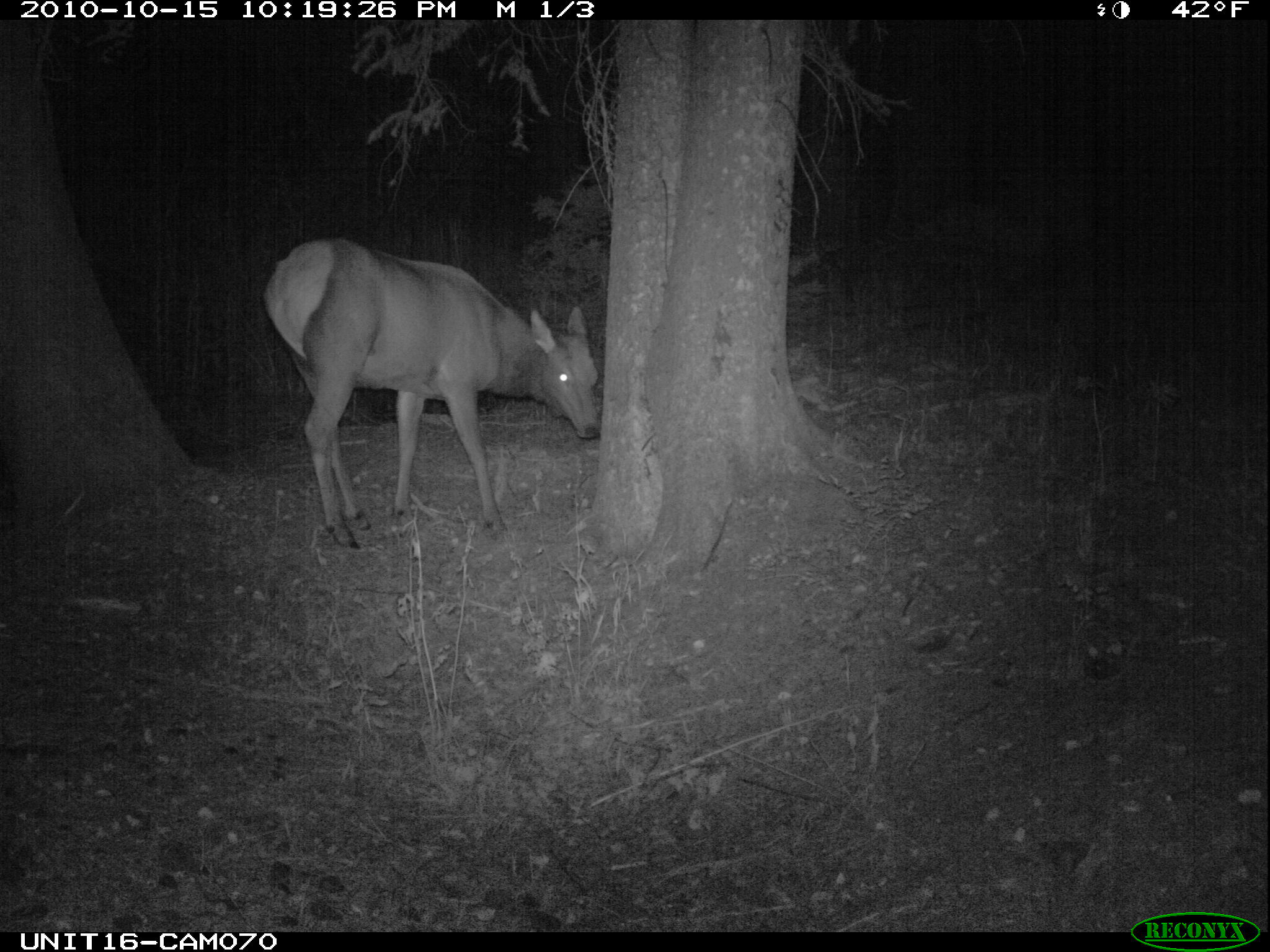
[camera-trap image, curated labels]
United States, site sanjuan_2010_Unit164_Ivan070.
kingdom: Animalia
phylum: Chordata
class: Mammalia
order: Artiodactyla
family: Cervidae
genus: Cervus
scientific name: Cervus elaphus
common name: red deer